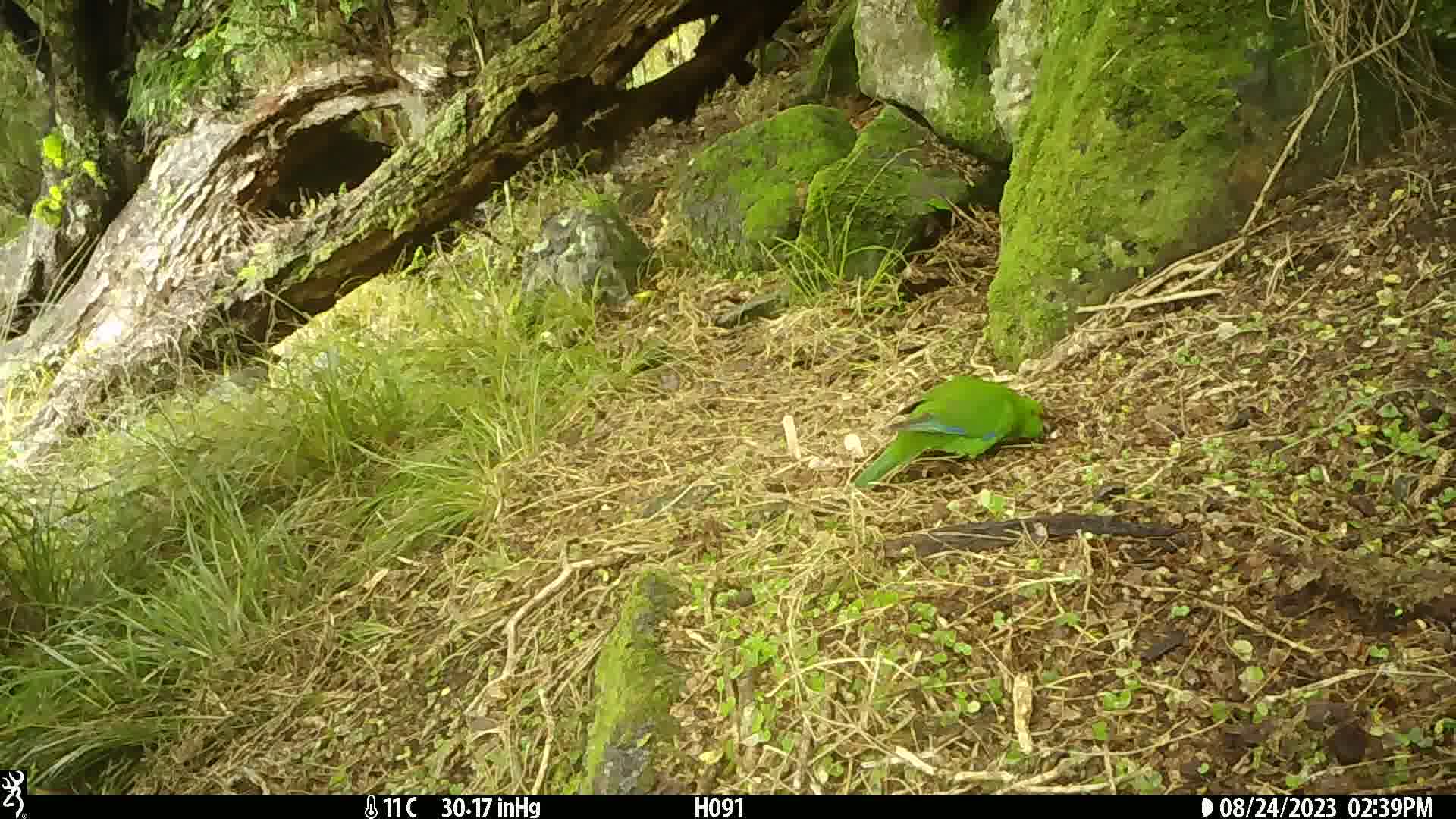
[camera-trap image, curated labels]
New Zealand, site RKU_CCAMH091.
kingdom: Animalia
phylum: Chordata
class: Aves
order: Psittaciformes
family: Psittaculidae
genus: Cyanoramphus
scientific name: Cyanoramphus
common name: parakeet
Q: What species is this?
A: Parakeet (Cyanoramphus).